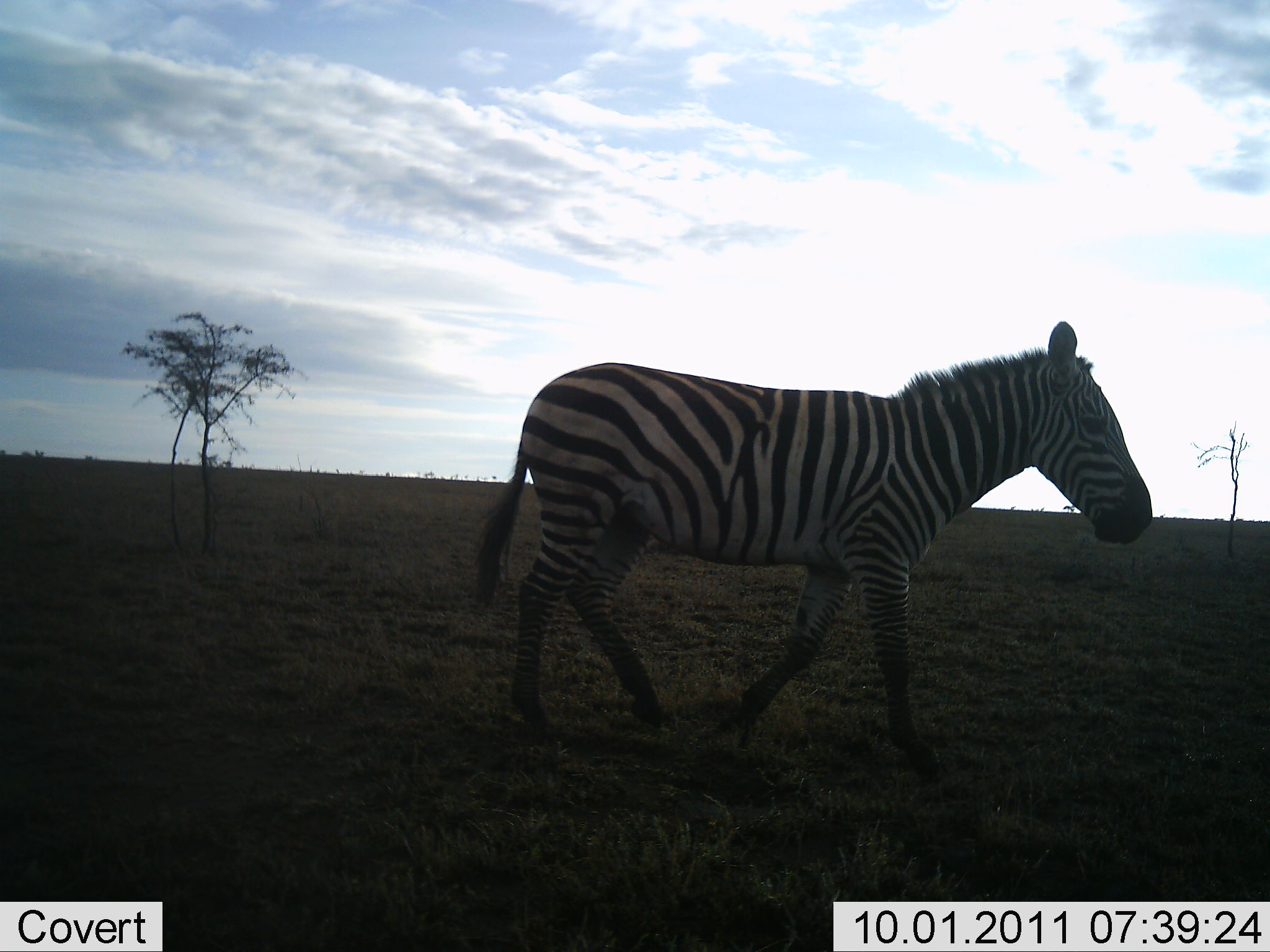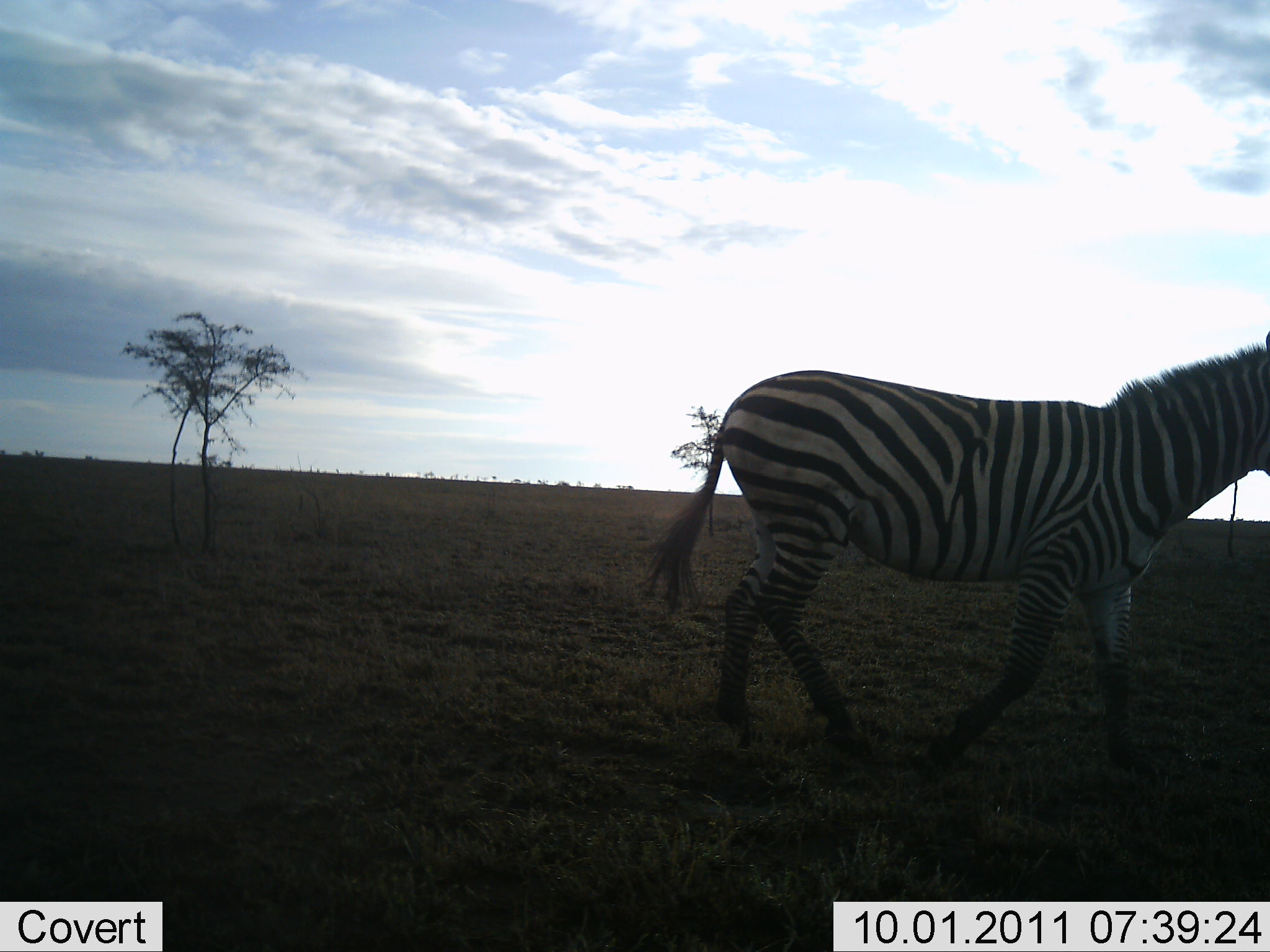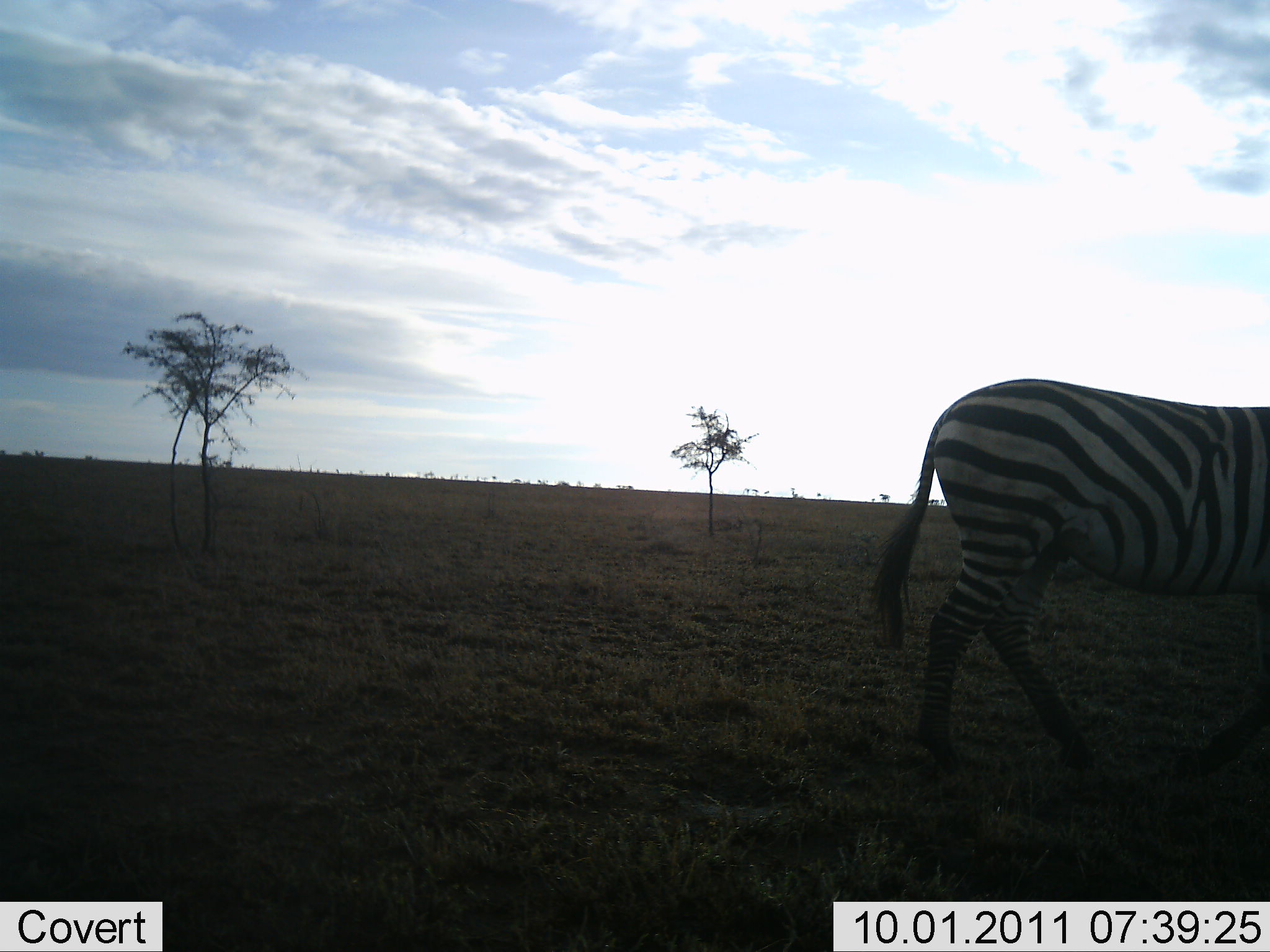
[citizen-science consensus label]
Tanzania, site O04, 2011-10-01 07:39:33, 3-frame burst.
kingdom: Animalia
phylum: Chordata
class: Mammalia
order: Perissodactyla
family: Equidae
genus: Equus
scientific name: Equus quagga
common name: plains zebra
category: zebra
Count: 1.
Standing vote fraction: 7%.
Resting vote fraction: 0%.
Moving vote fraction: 100%.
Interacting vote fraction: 0%.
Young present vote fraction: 0%.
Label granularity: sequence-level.